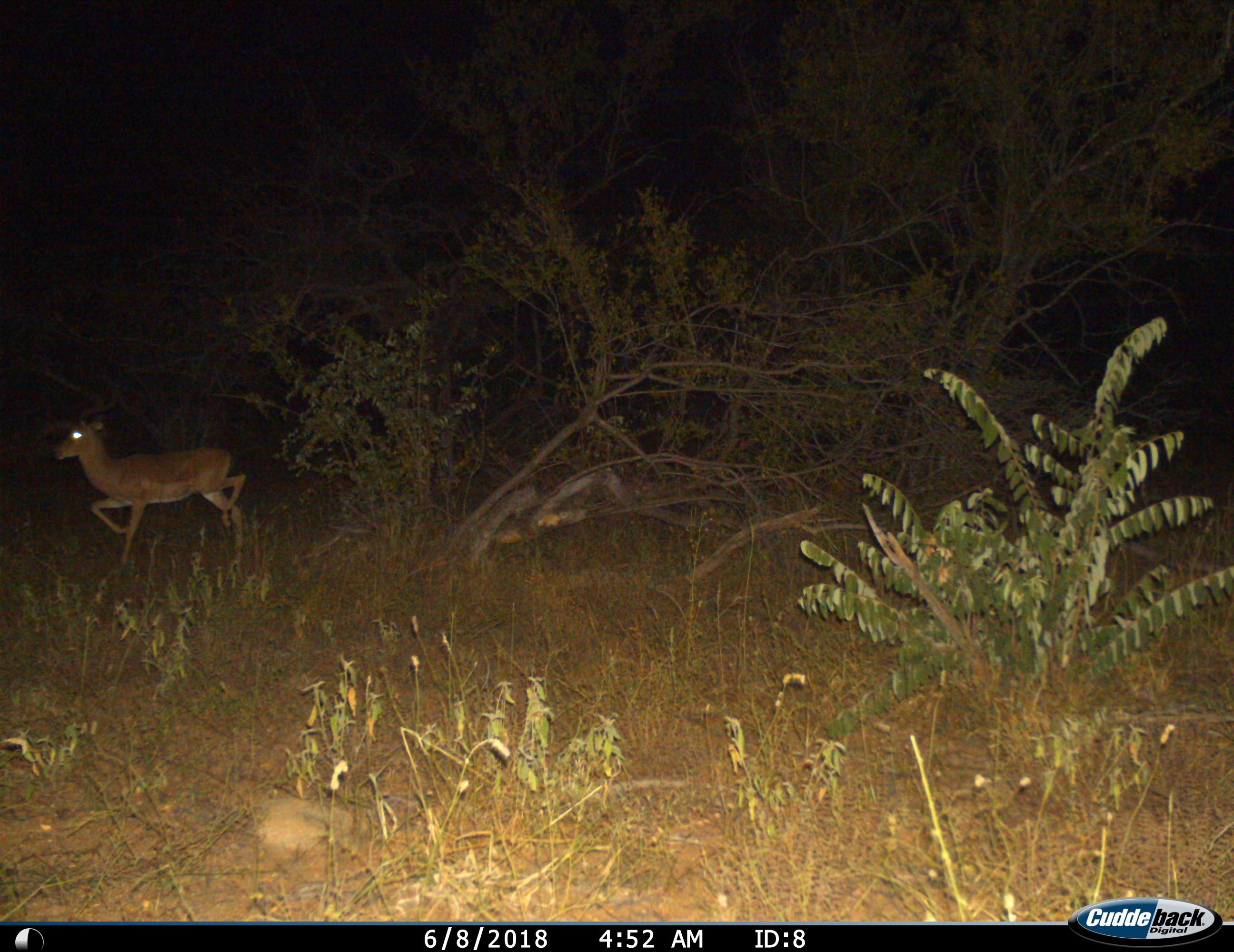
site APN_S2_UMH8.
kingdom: Animalia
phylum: Chordata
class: Mammalia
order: Artiodactyla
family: Bovidae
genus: Aepyceros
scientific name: Aepyceros melampus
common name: impala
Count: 1.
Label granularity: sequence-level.